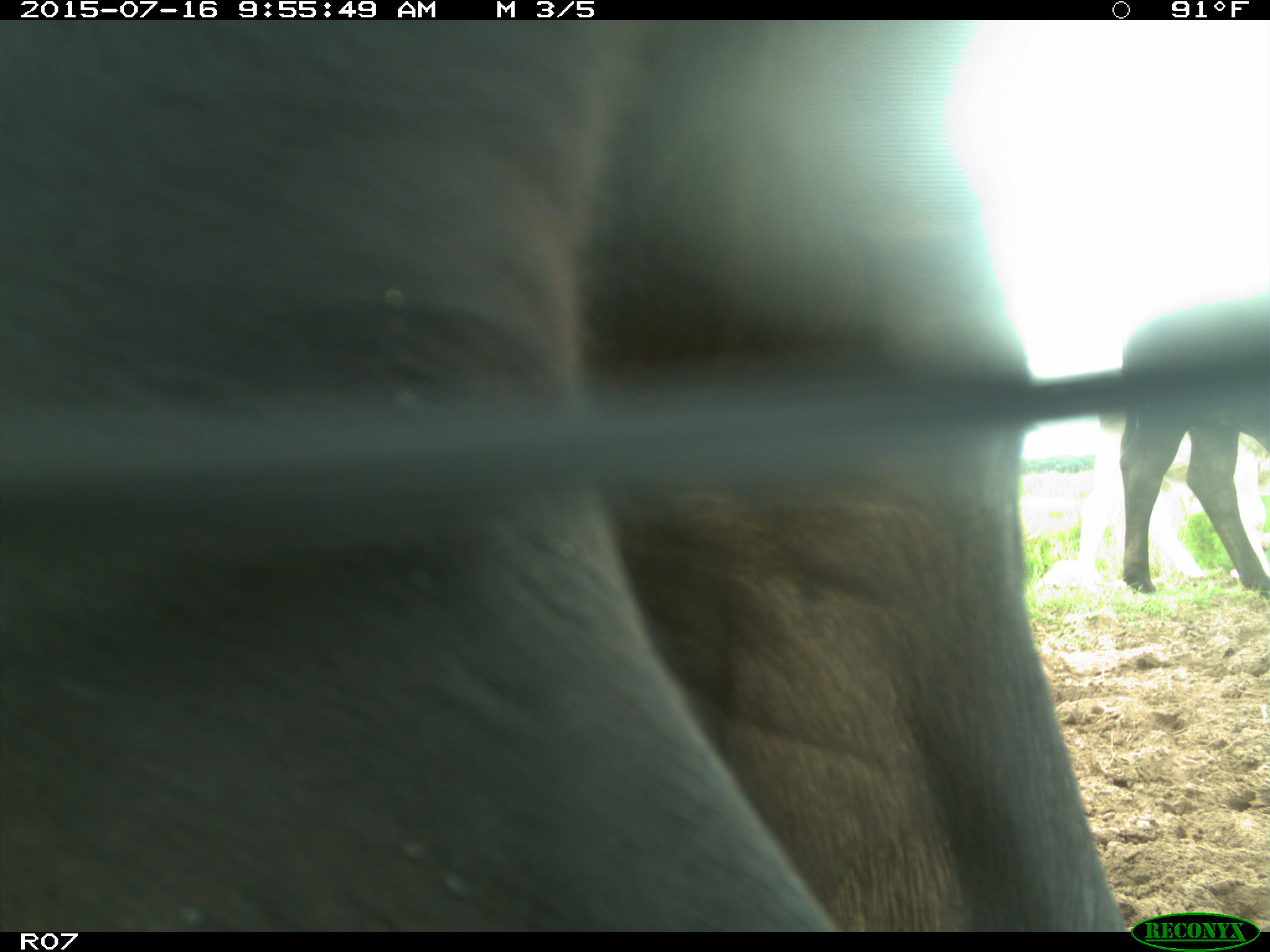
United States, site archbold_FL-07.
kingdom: Animalia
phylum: Chordata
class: Mammalia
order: Artiodactyla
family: Bovidae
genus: Bos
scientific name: Bos taurus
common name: domestic cow